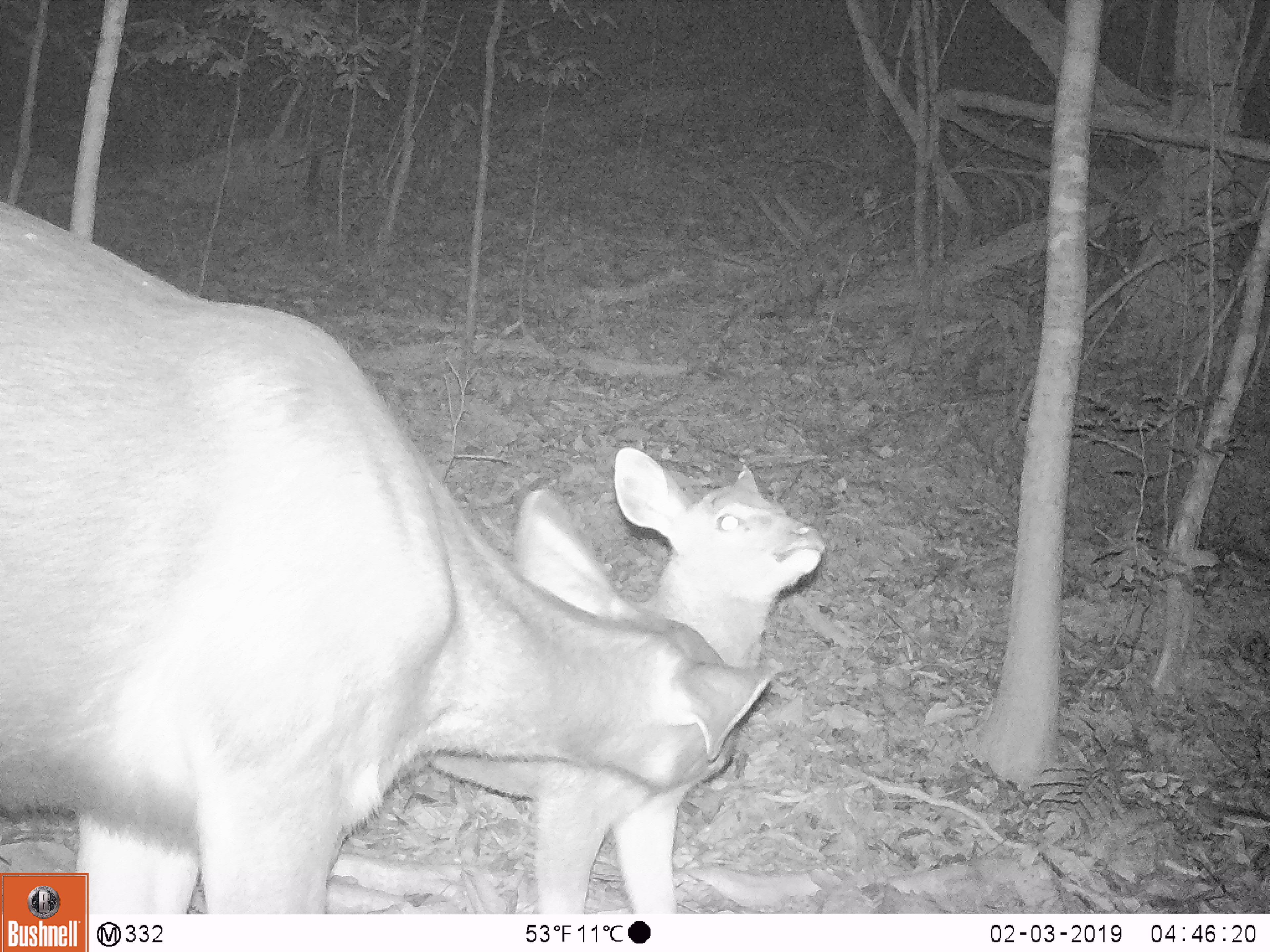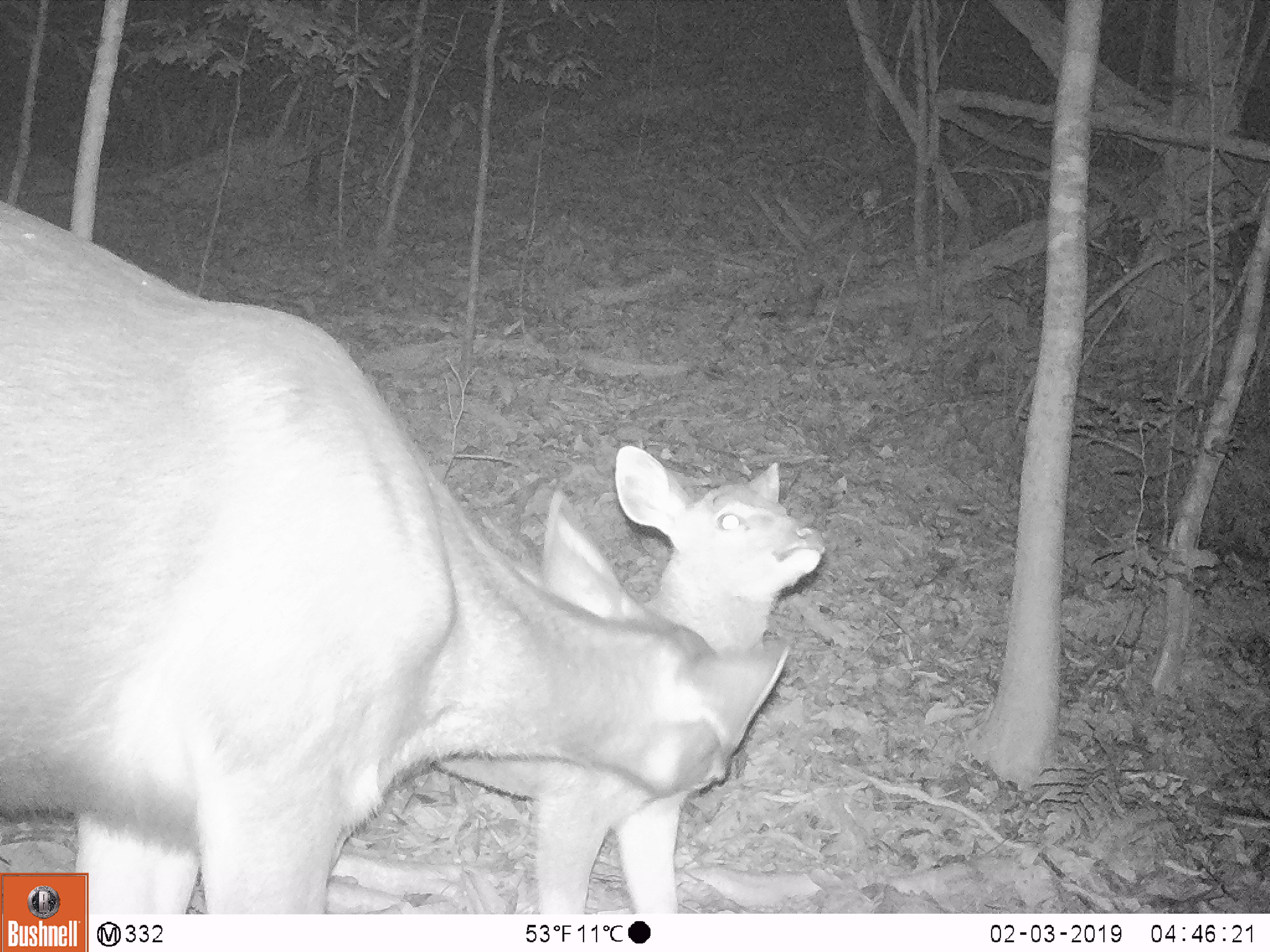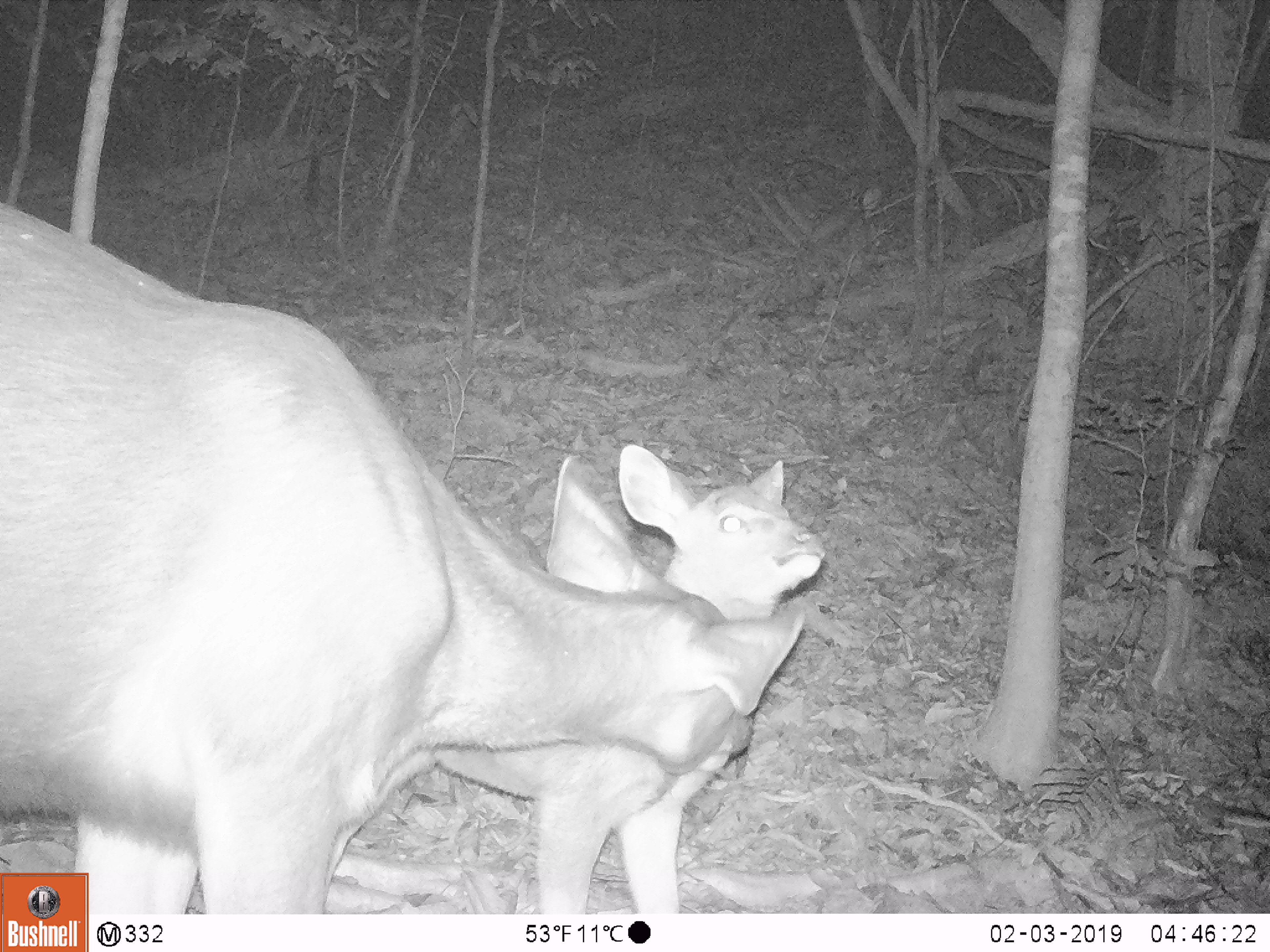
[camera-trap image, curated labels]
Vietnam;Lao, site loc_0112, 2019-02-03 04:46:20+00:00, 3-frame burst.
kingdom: Animalia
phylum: Chordata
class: Mammalia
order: Artiodactyla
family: Cervidae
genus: Rusa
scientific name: Rusa unicolor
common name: sambar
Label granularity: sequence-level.